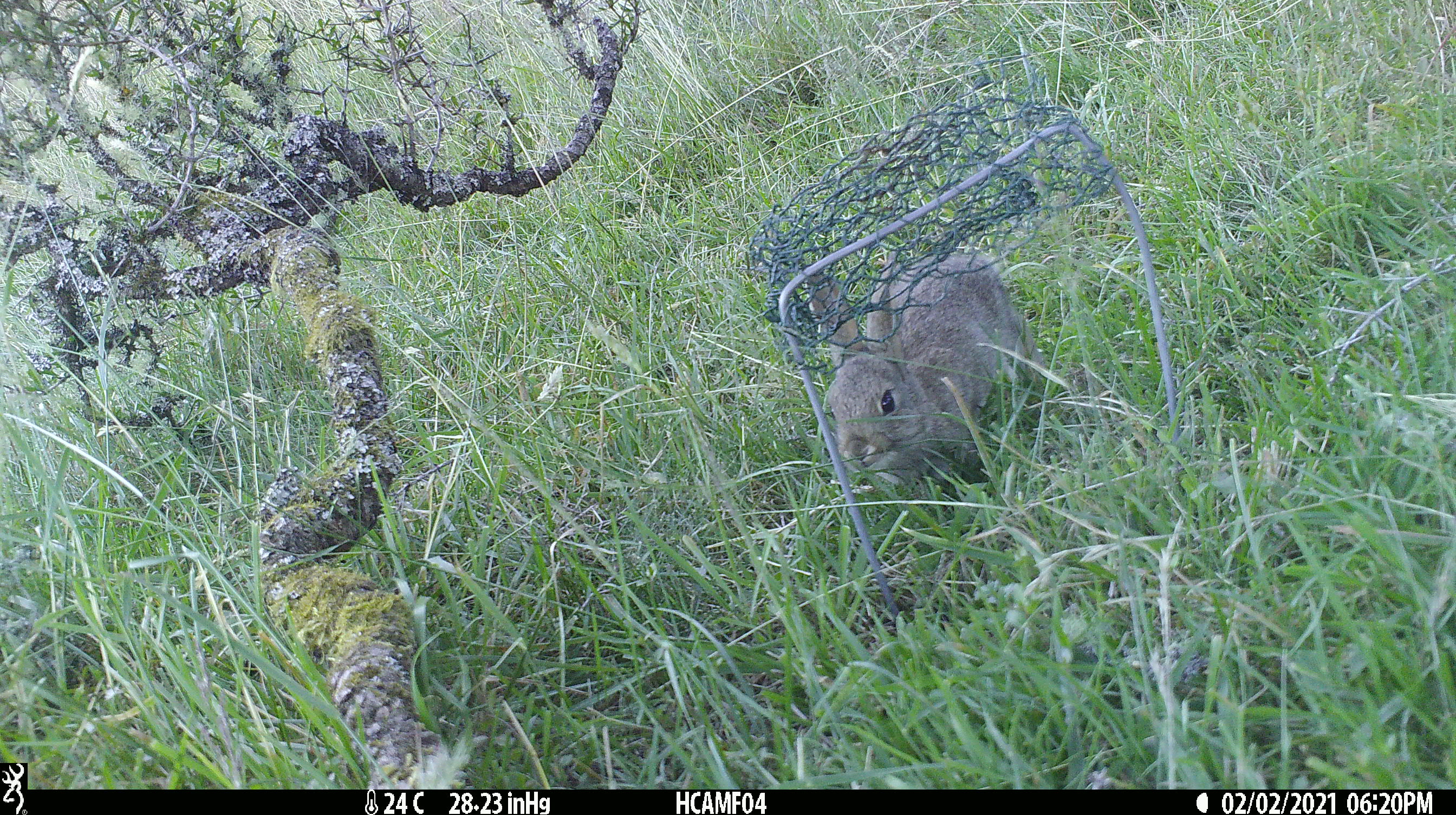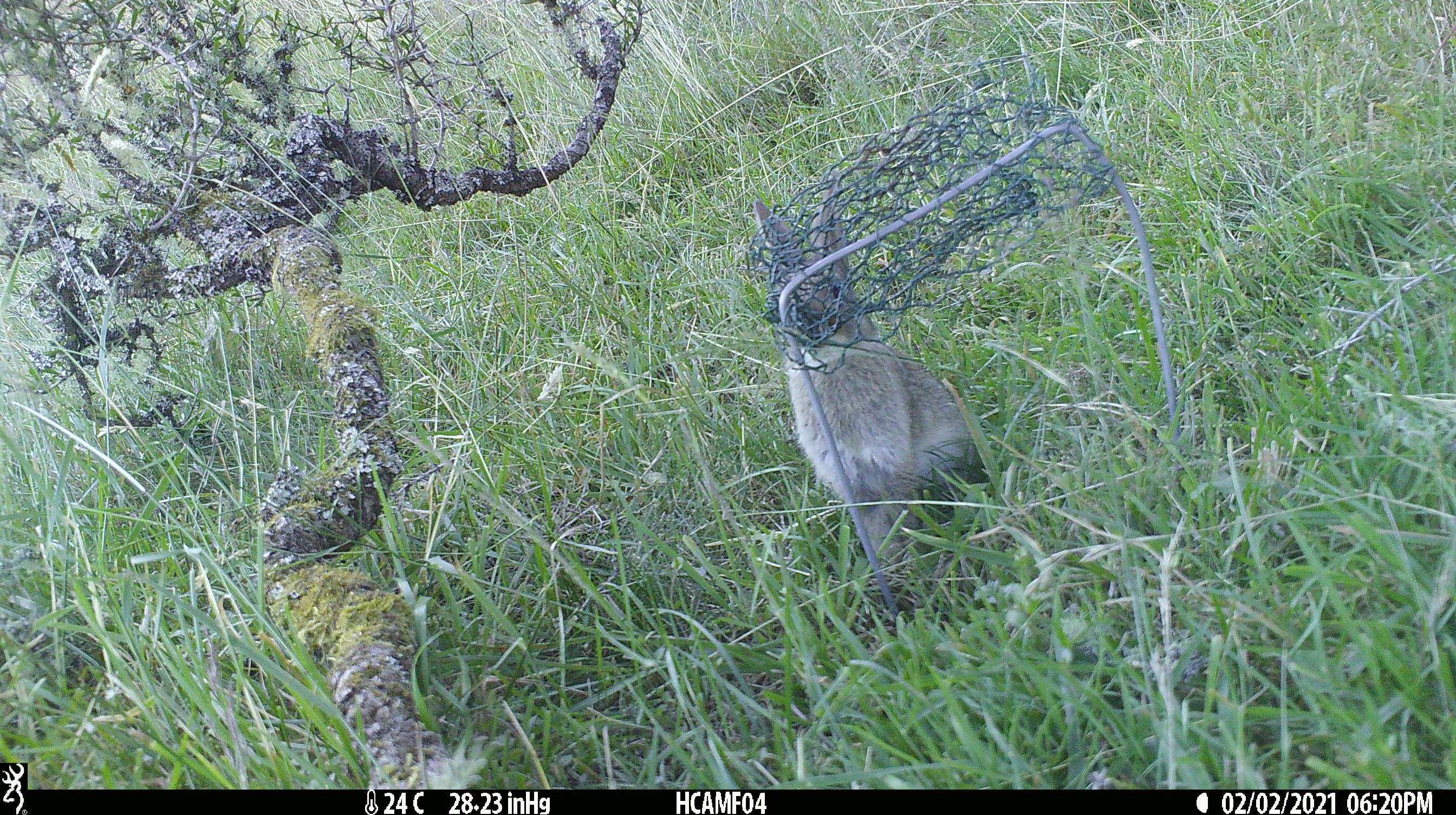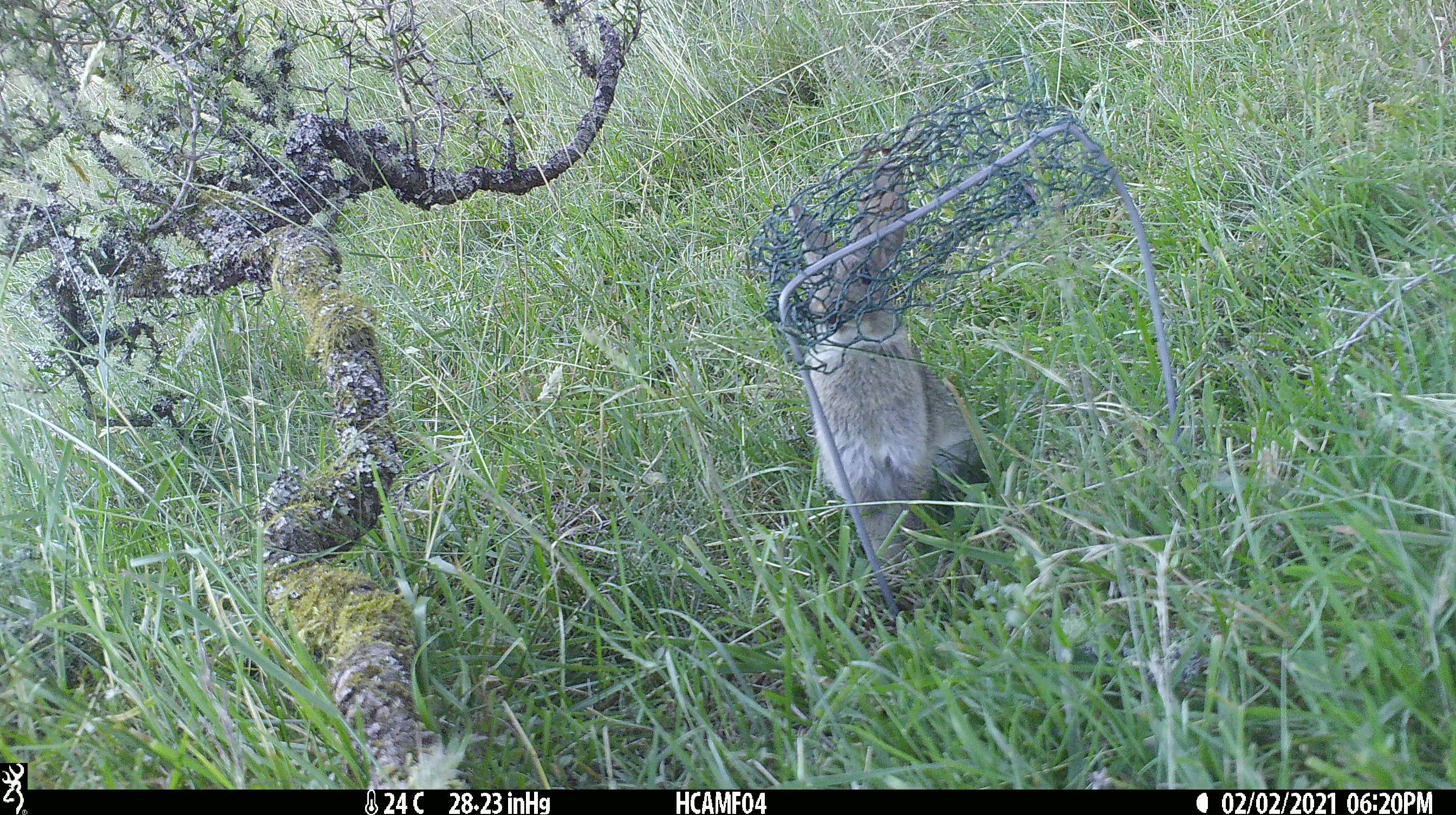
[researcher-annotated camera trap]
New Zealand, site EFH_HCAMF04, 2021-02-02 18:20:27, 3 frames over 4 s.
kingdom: Animalia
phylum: Chordata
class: Mammalia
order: Lagomorpha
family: Leporidae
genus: Oryctolagus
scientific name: Oryctolagus cuniculus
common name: european rabbit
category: rabbit